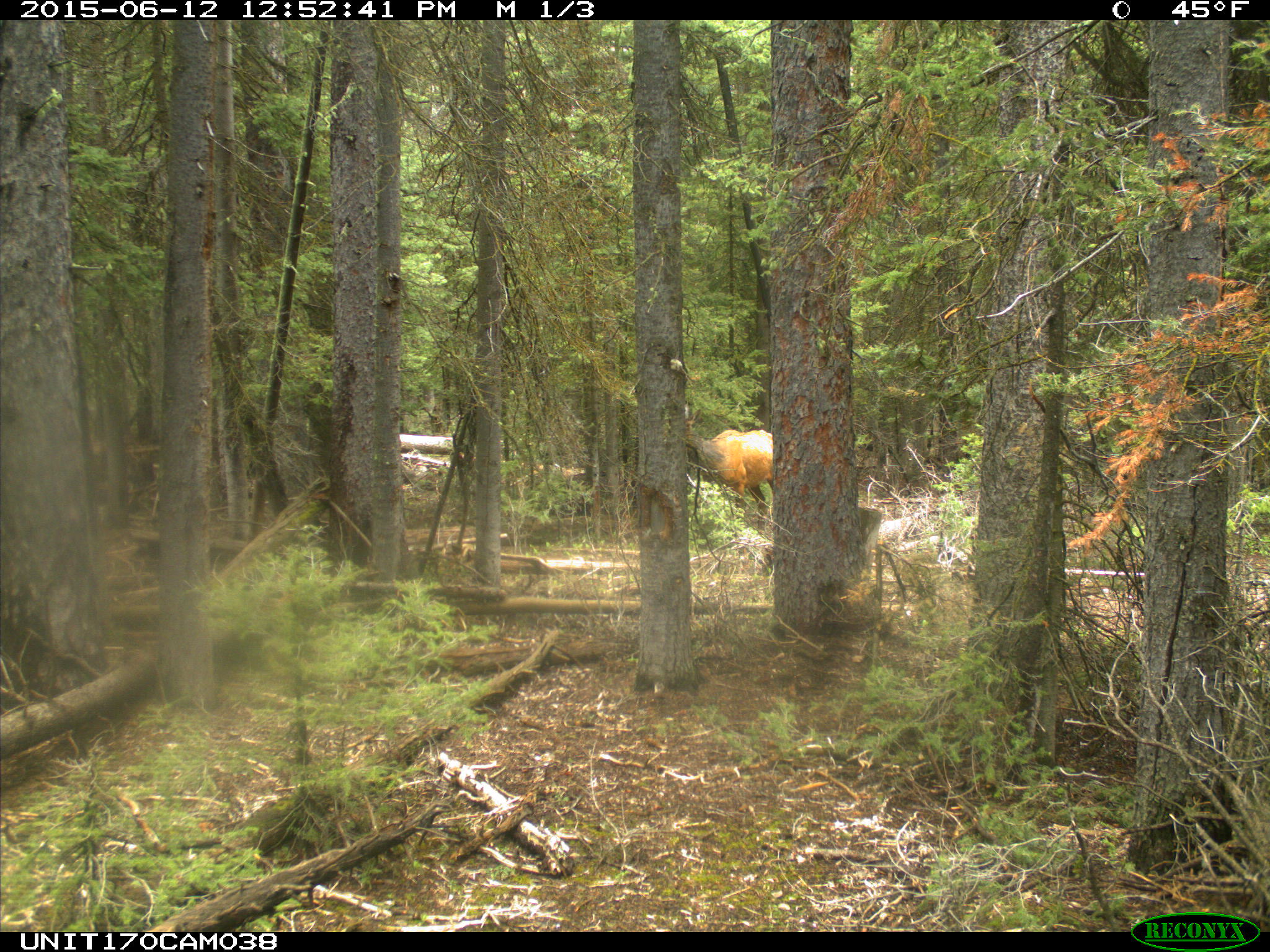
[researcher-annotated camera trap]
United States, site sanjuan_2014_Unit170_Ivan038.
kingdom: Animalia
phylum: Chordata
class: Mammalia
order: Artiodactyla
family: Cervidae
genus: Cervus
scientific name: Cervus elaphus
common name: red deer